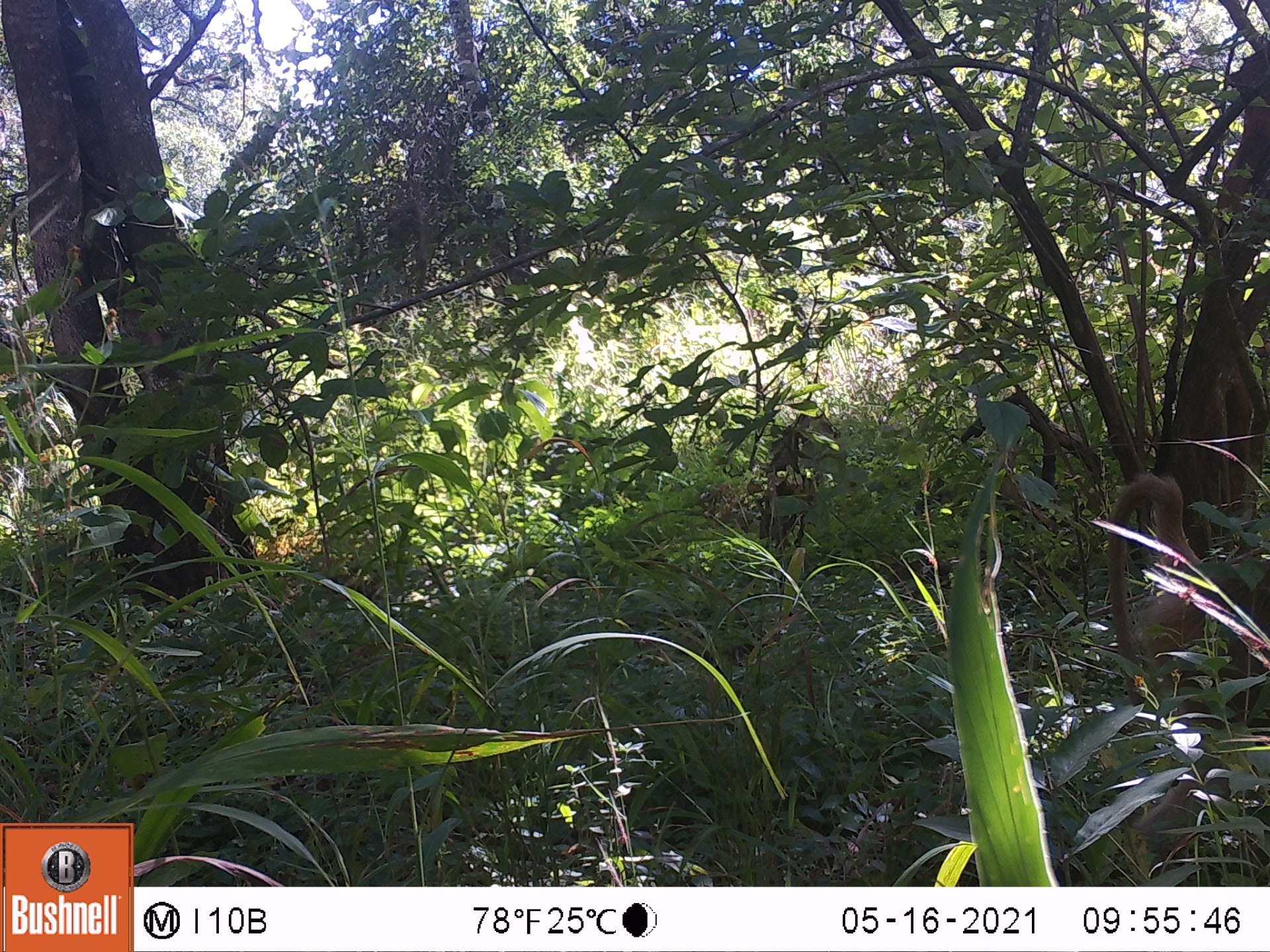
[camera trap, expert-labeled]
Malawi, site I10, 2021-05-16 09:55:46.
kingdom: Animalia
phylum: Chordata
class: Mammalia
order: Primates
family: Cercopithecidae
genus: Papio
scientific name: Papio cynocephalus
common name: yellow baboon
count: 1